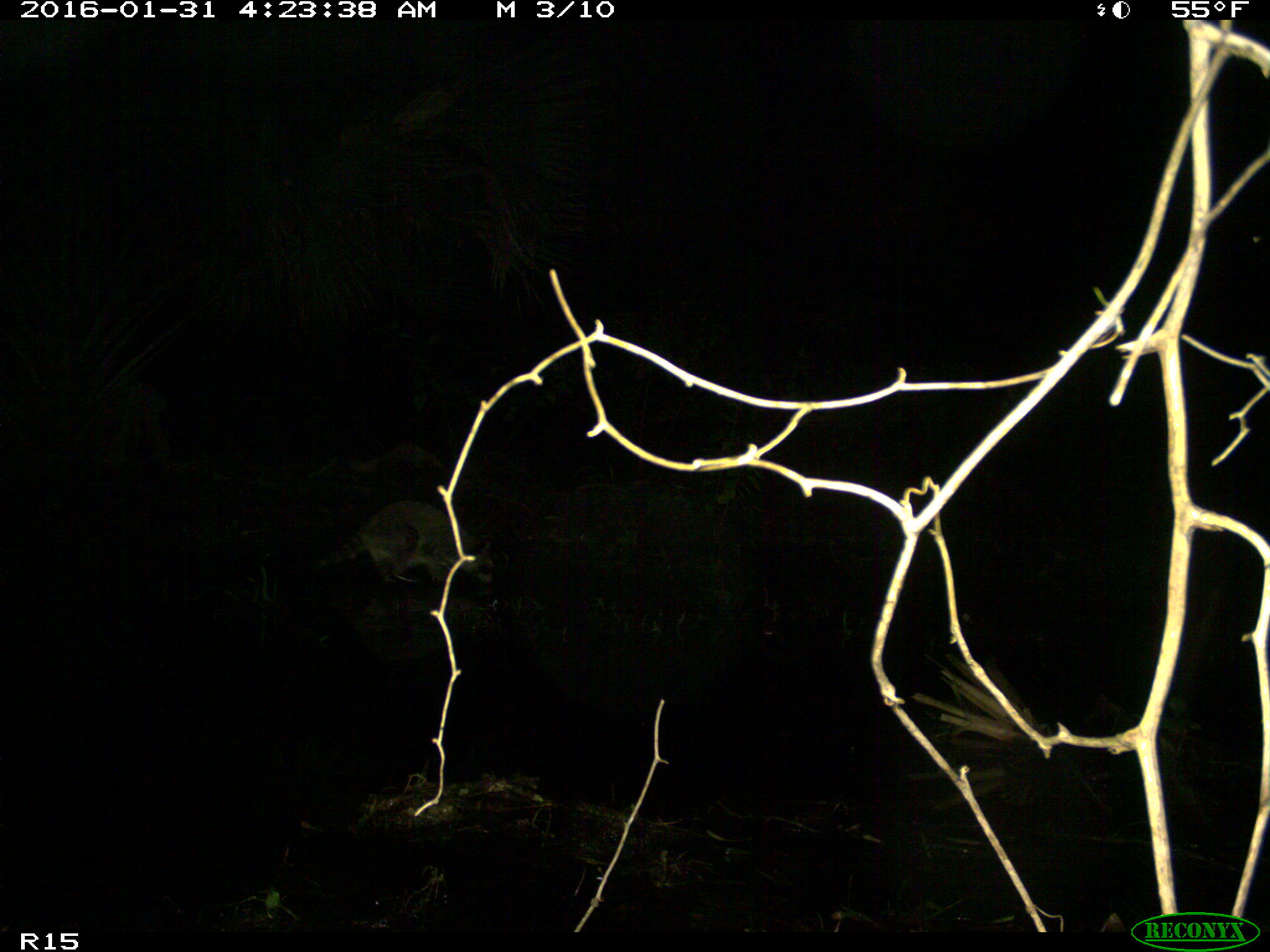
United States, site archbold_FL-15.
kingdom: Animalia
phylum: Chordata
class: Mammalia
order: Carnivora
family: Procyonidae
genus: Procyon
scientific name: Procyon lotor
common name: common raccoon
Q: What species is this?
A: Procyon lotor (common raccoon).